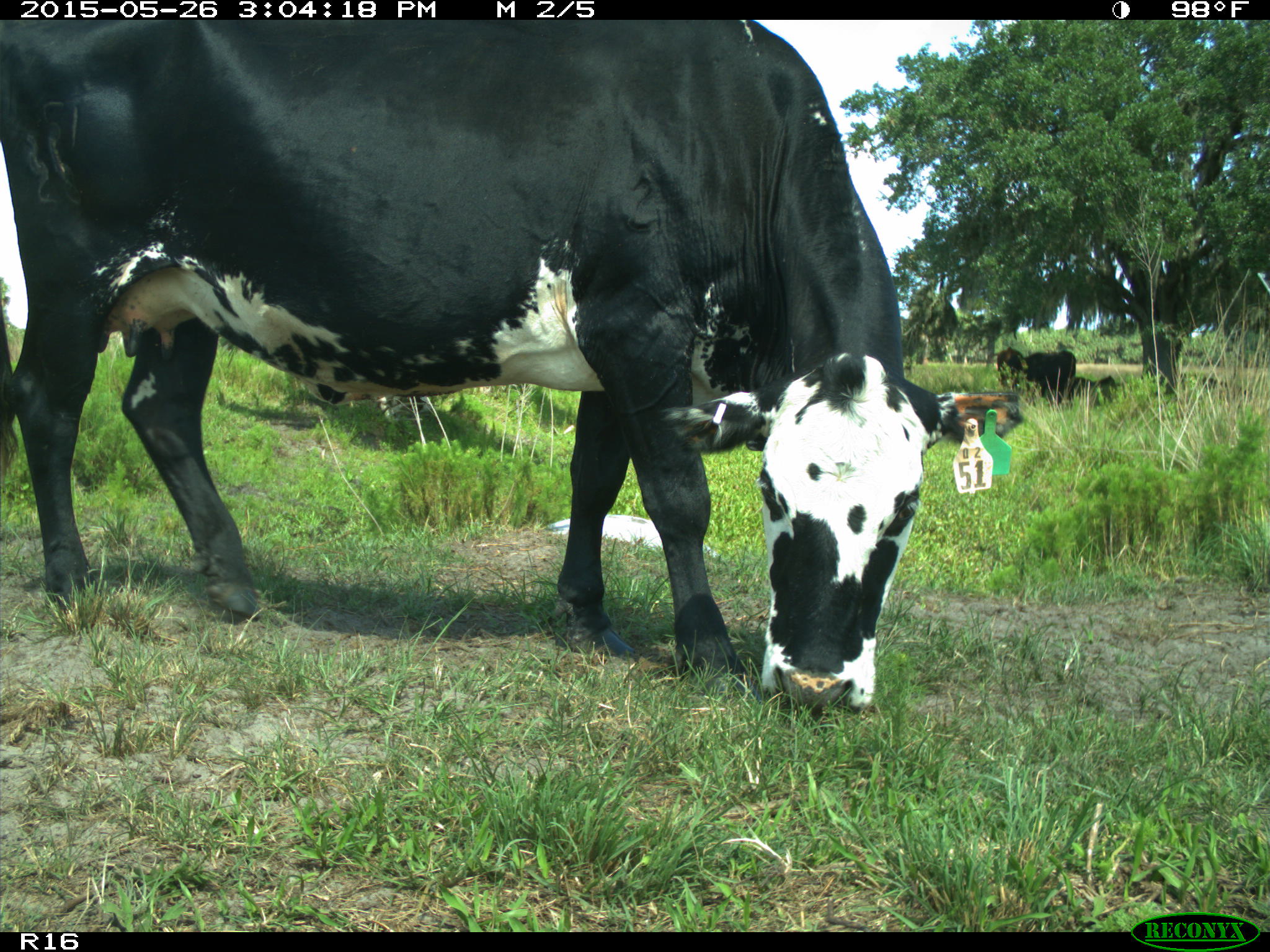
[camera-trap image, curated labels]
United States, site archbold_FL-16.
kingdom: Animalia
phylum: Chordata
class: Mammalia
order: Artiodactyla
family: Bovidae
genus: Bos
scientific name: Bos taurus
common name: domestic cow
Bos taurus (domestic cow).